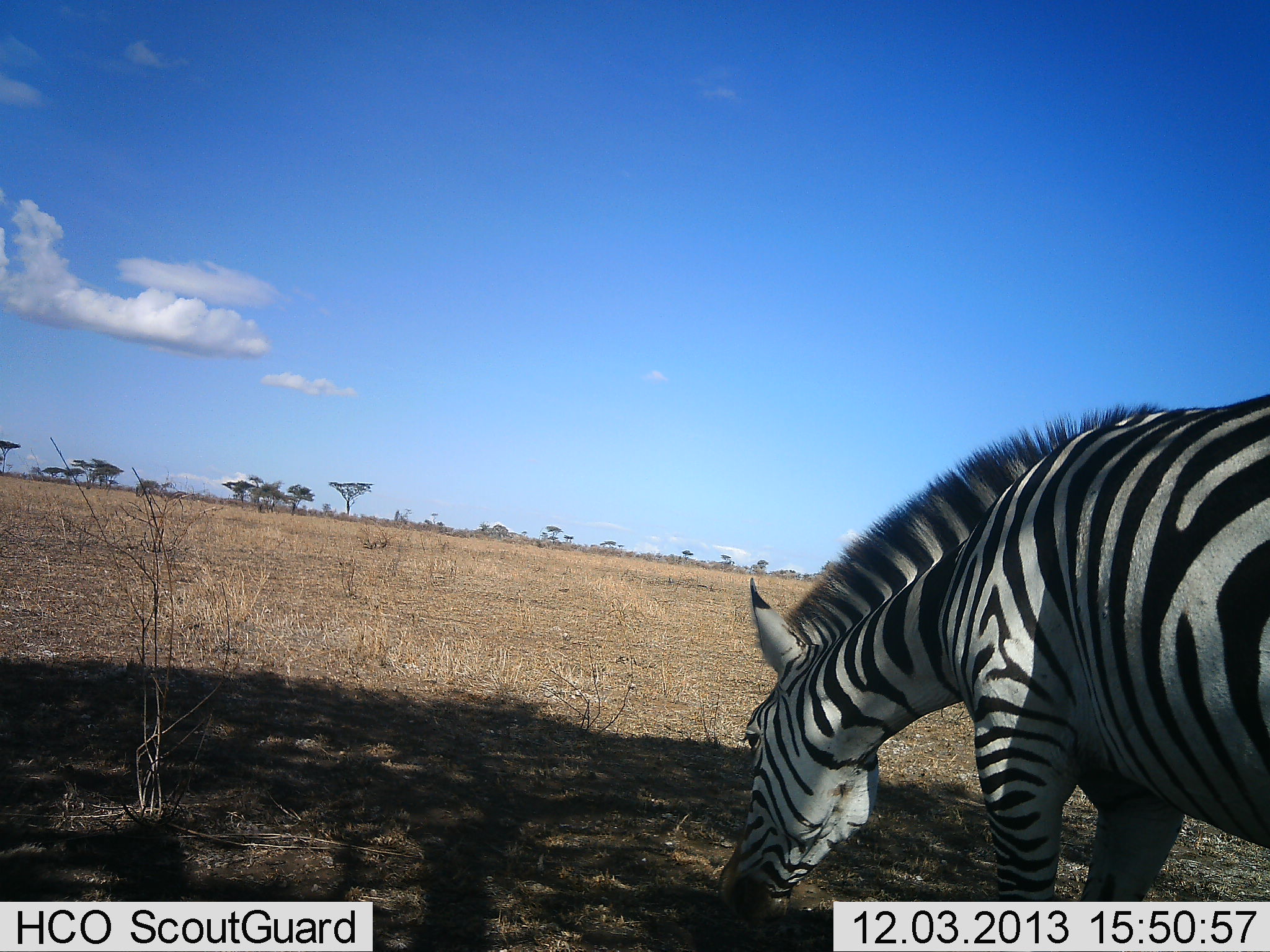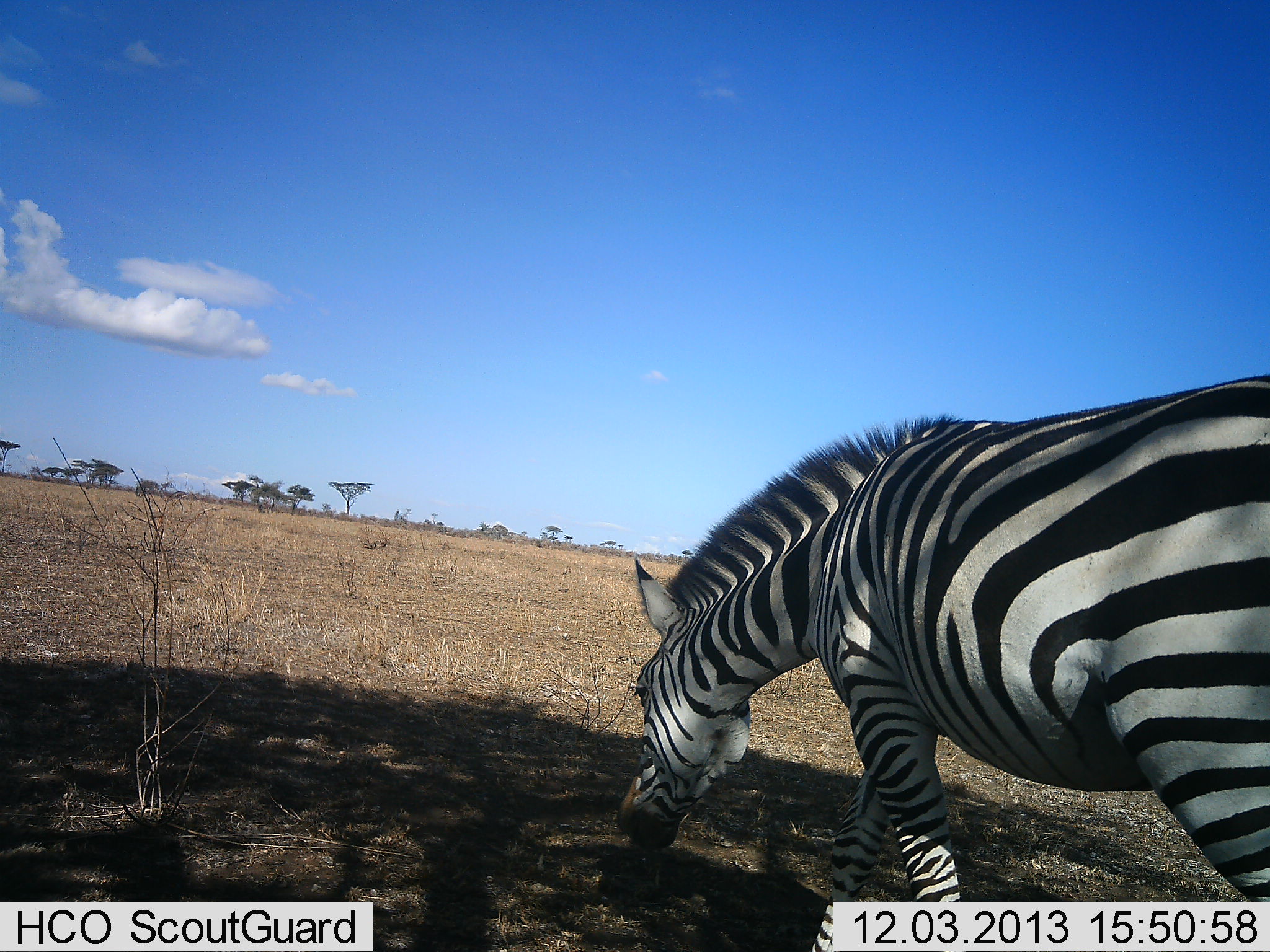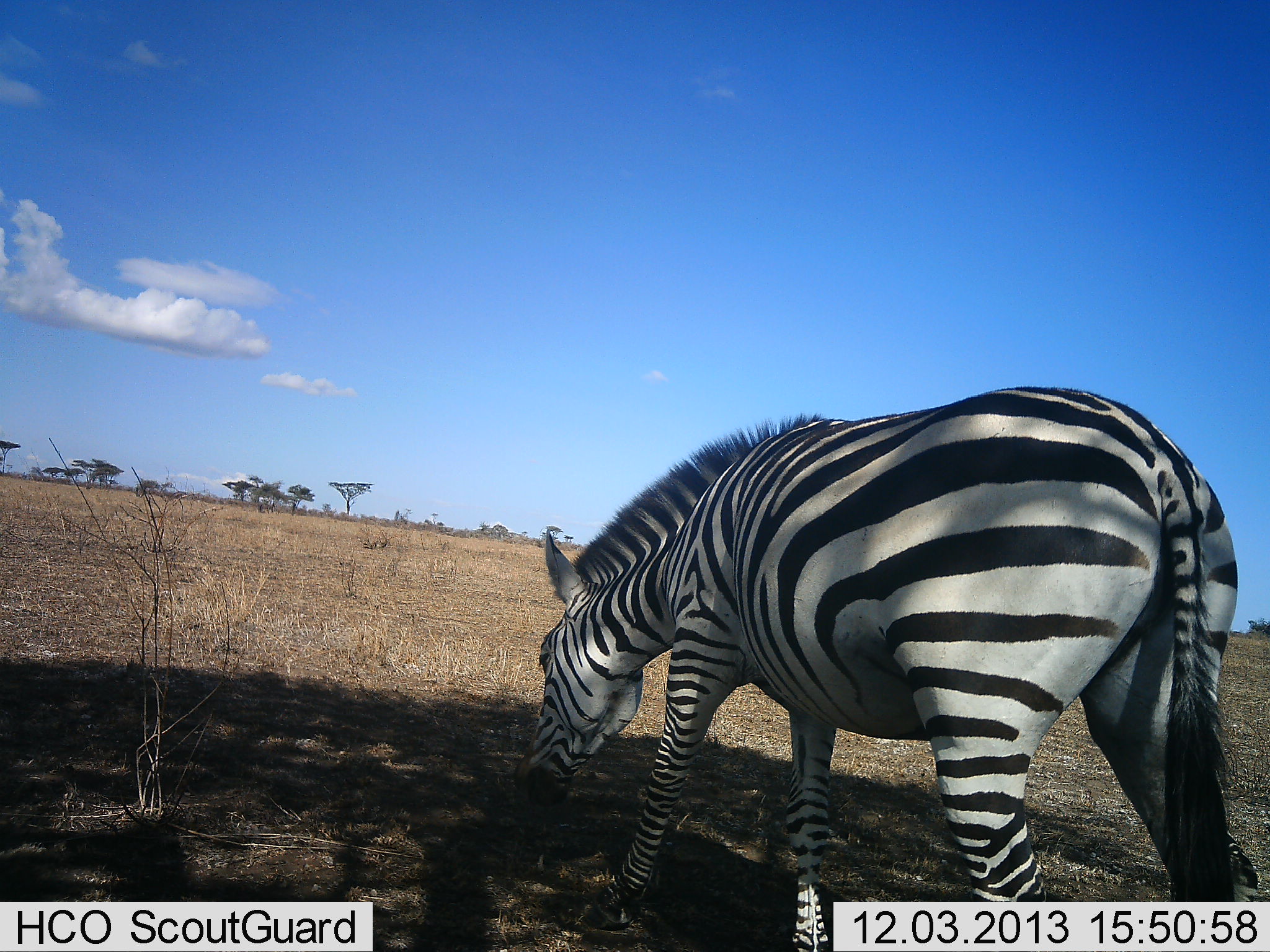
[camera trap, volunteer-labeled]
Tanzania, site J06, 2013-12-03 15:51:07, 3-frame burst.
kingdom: Animalia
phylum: Chordata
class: Mammalia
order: Perissodactyla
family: Equidae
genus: Equus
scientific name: Equus quagga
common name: plains zebra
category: zebra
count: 1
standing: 10%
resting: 0%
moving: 70%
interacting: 0%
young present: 0%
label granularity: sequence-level